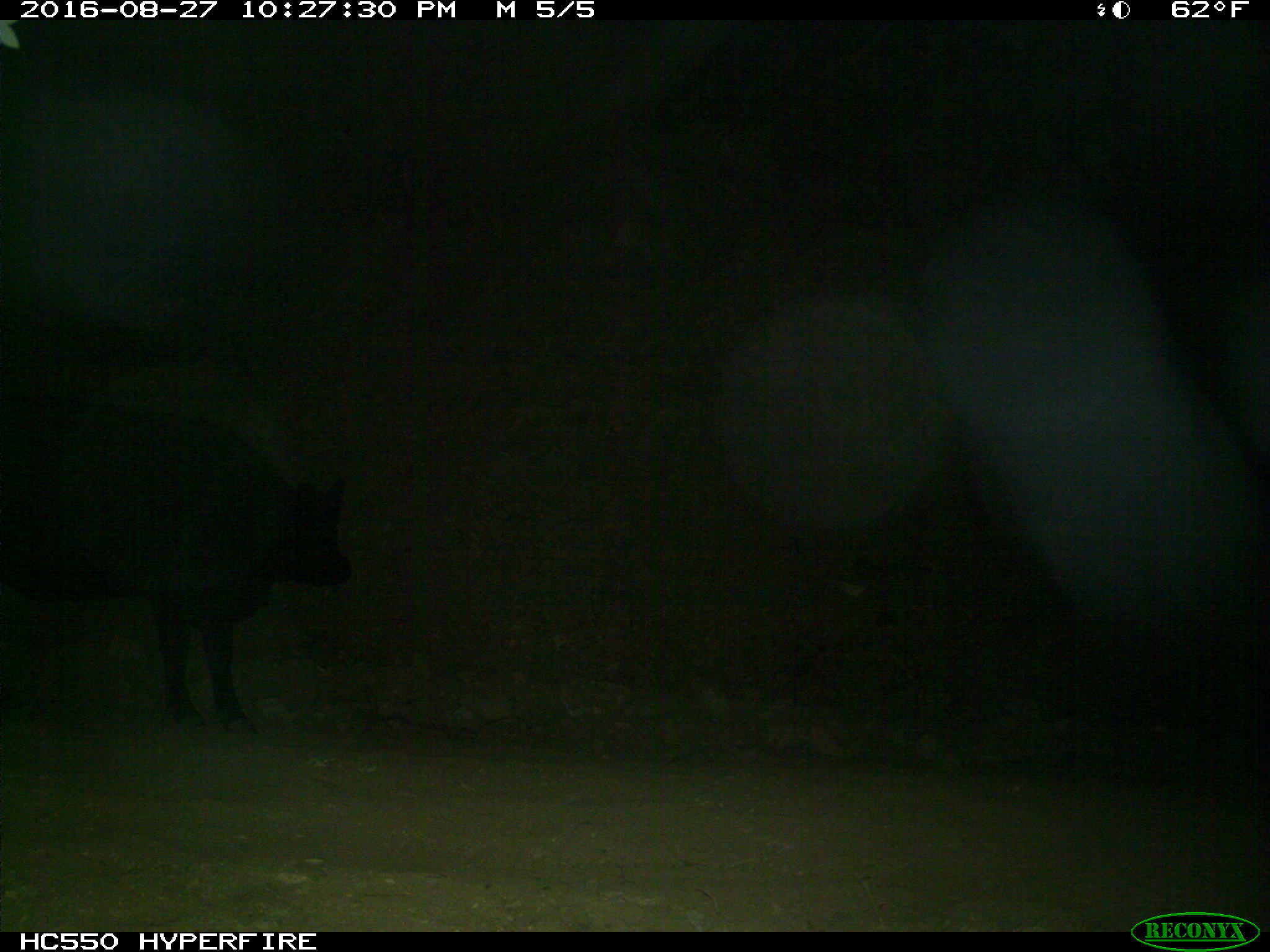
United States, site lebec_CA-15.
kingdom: Animalia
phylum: Chordata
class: Mammalia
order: Artiodactyla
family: Bovidae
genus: Bos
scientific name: Bos taurus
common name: domestic cow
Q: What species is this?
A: Bos taurus (domestic cow).